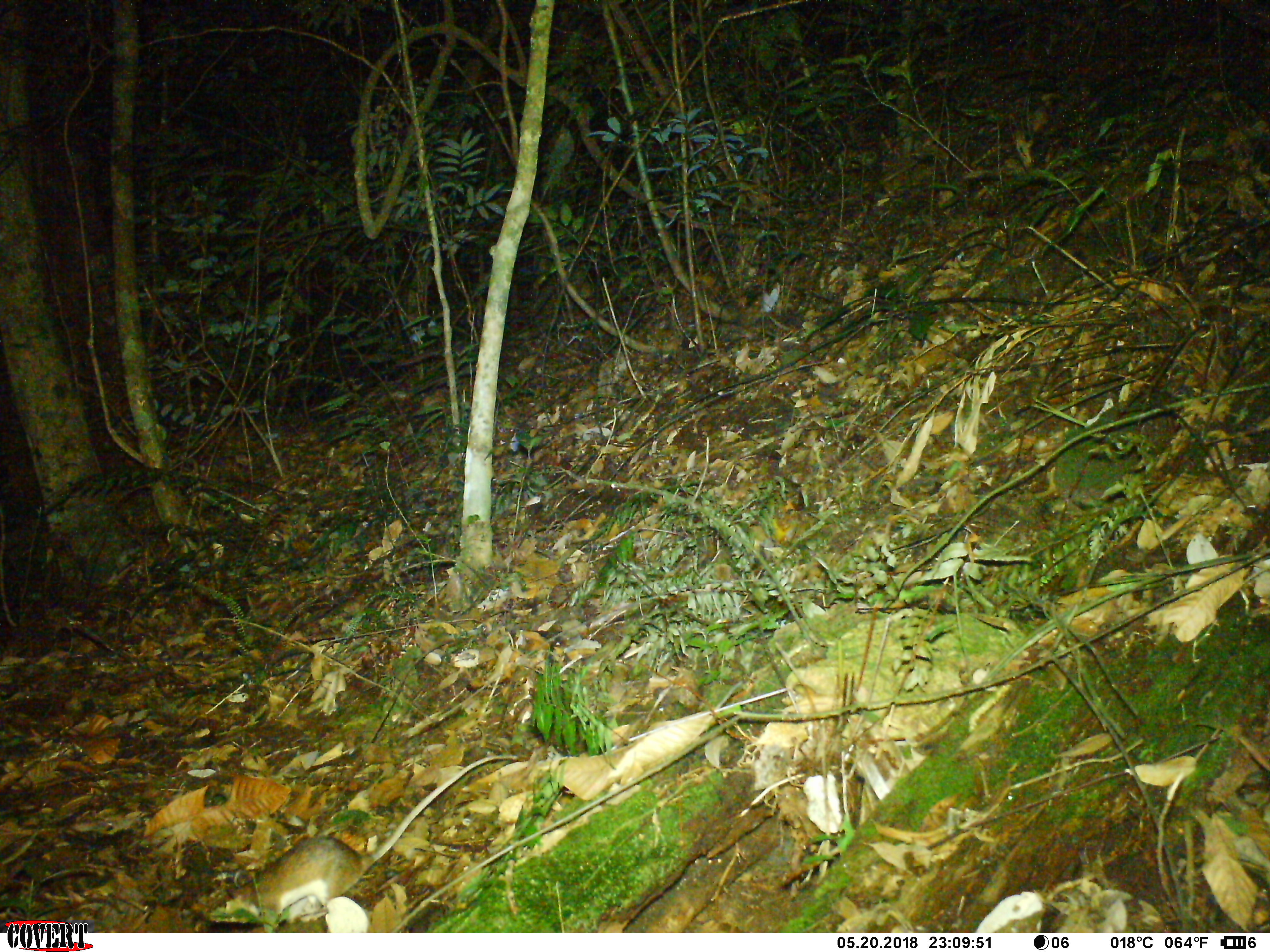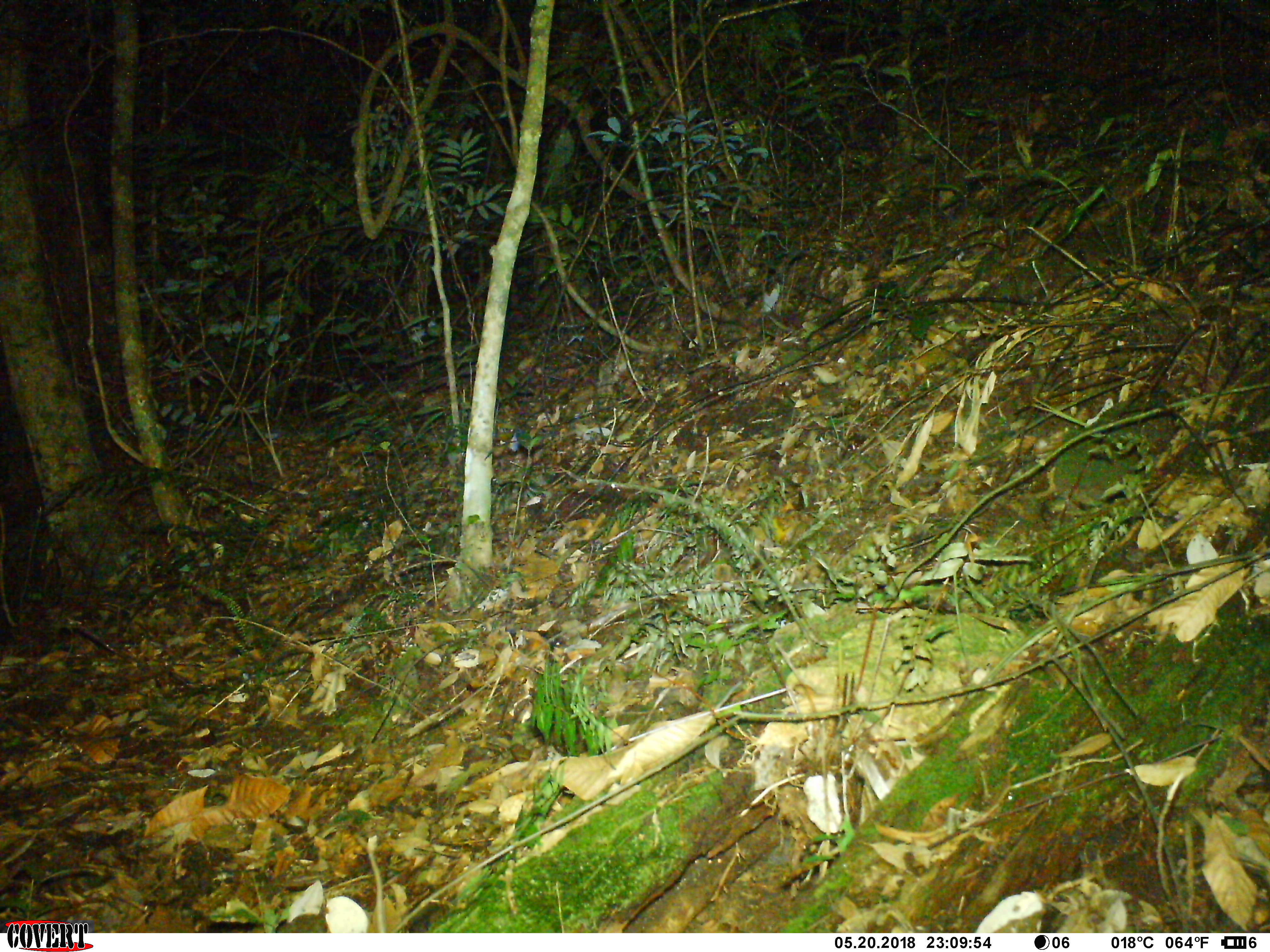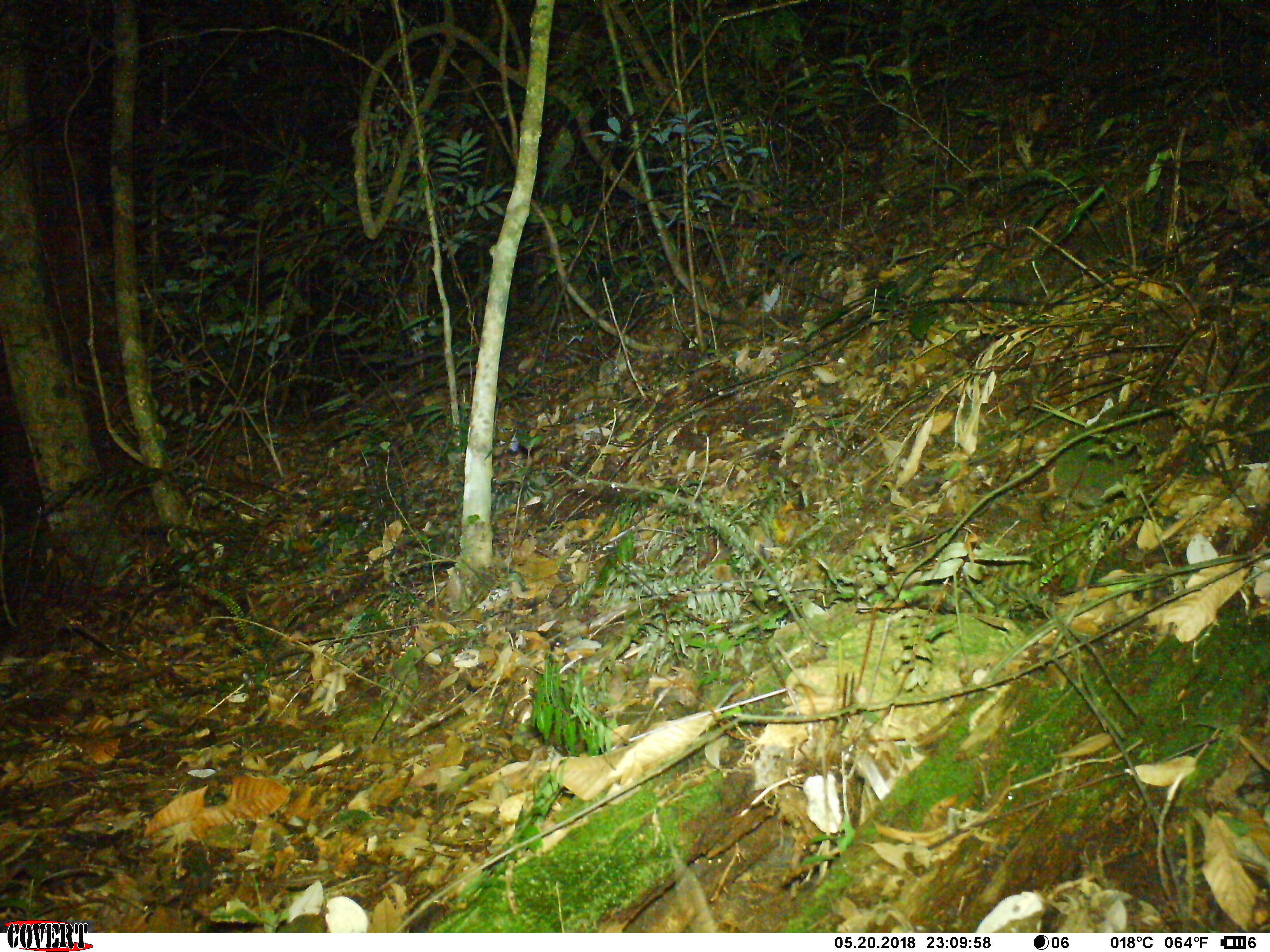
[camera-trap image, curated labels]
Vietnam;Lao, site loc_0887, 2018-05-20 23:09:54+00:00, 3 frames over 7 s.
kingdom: Animalia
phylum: Chordata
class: Mammalia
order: Rodentia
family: Muridae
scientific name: Muridae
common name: old-world mice and rats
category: unidentified murid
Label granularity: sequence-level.